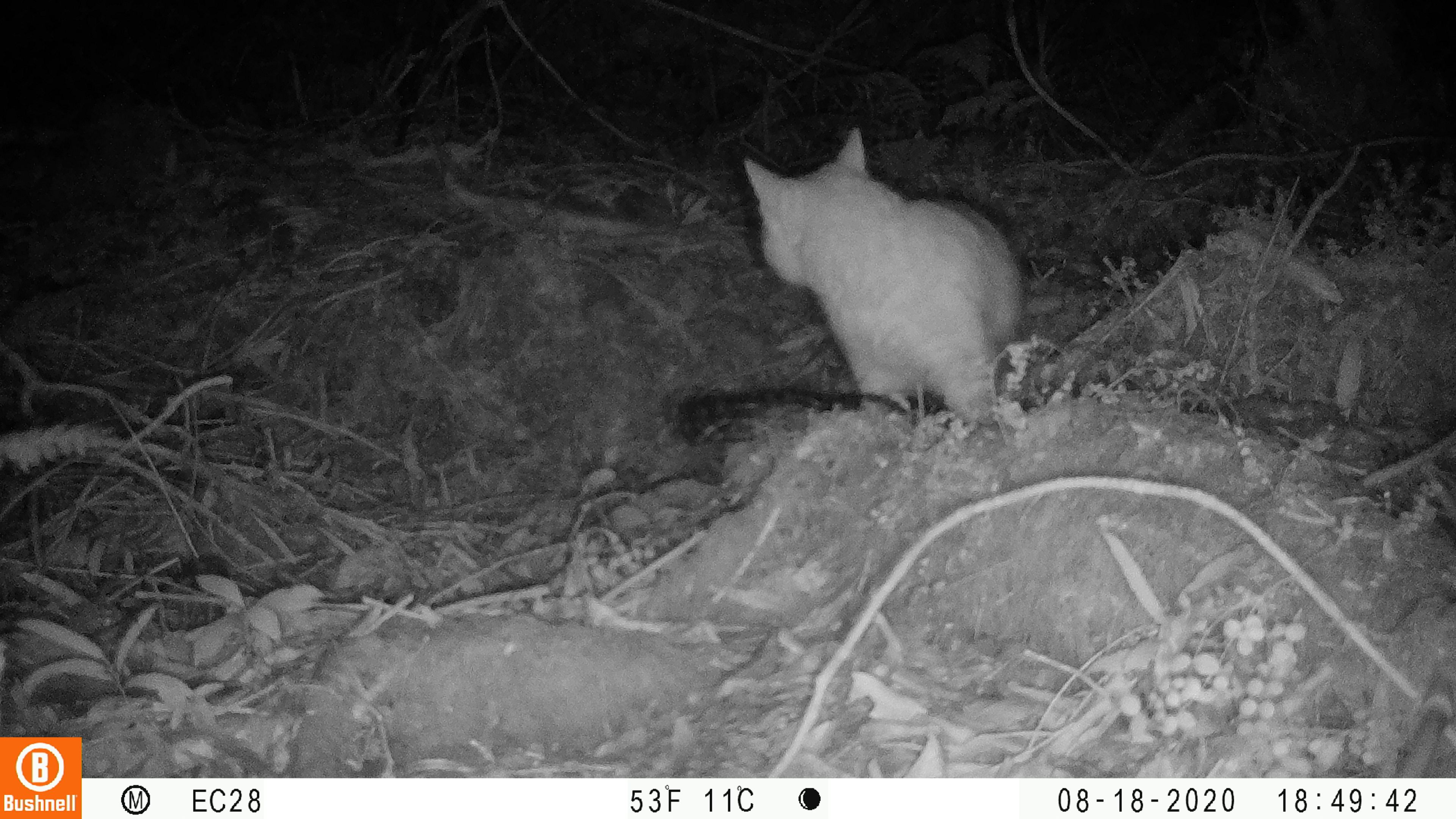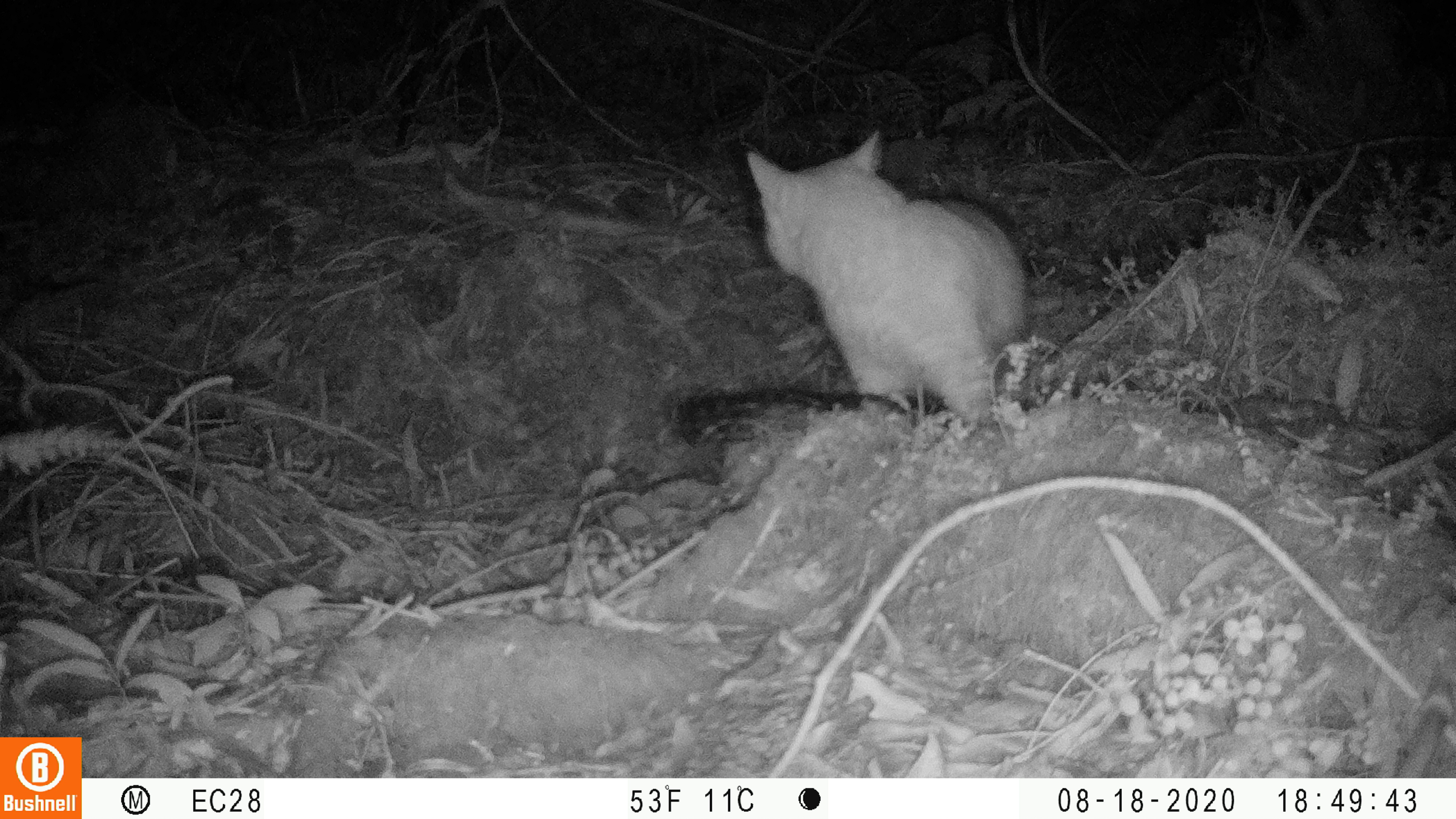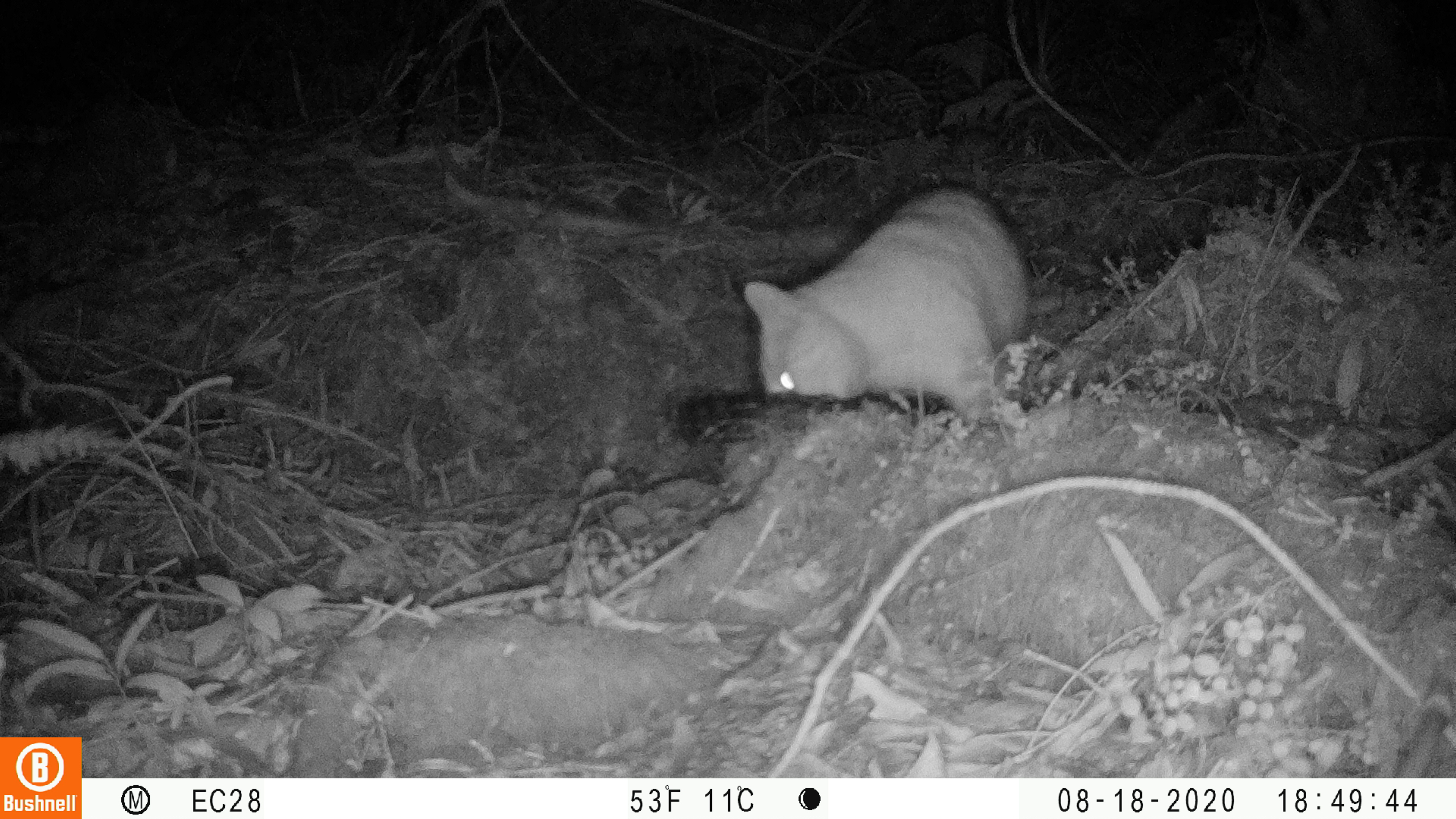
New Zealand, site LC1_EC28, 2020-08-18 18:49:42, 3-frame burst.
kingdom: Animalia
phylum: Chordata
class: Mammalia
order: Carnivora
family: Felidae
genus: Felis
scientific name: Felis catus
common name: domestic cat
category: cat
Cat (domestic cat) (Felis catus).